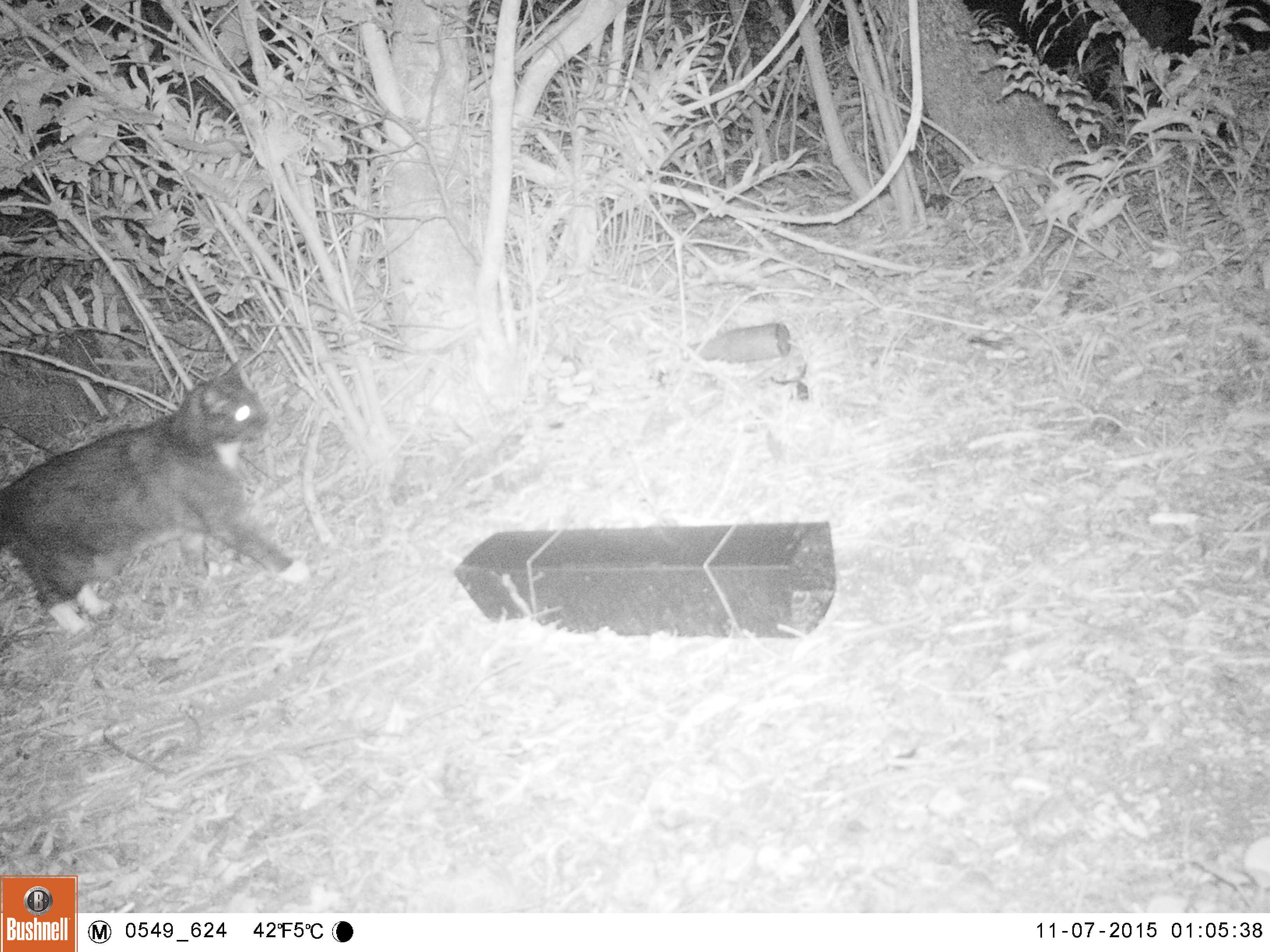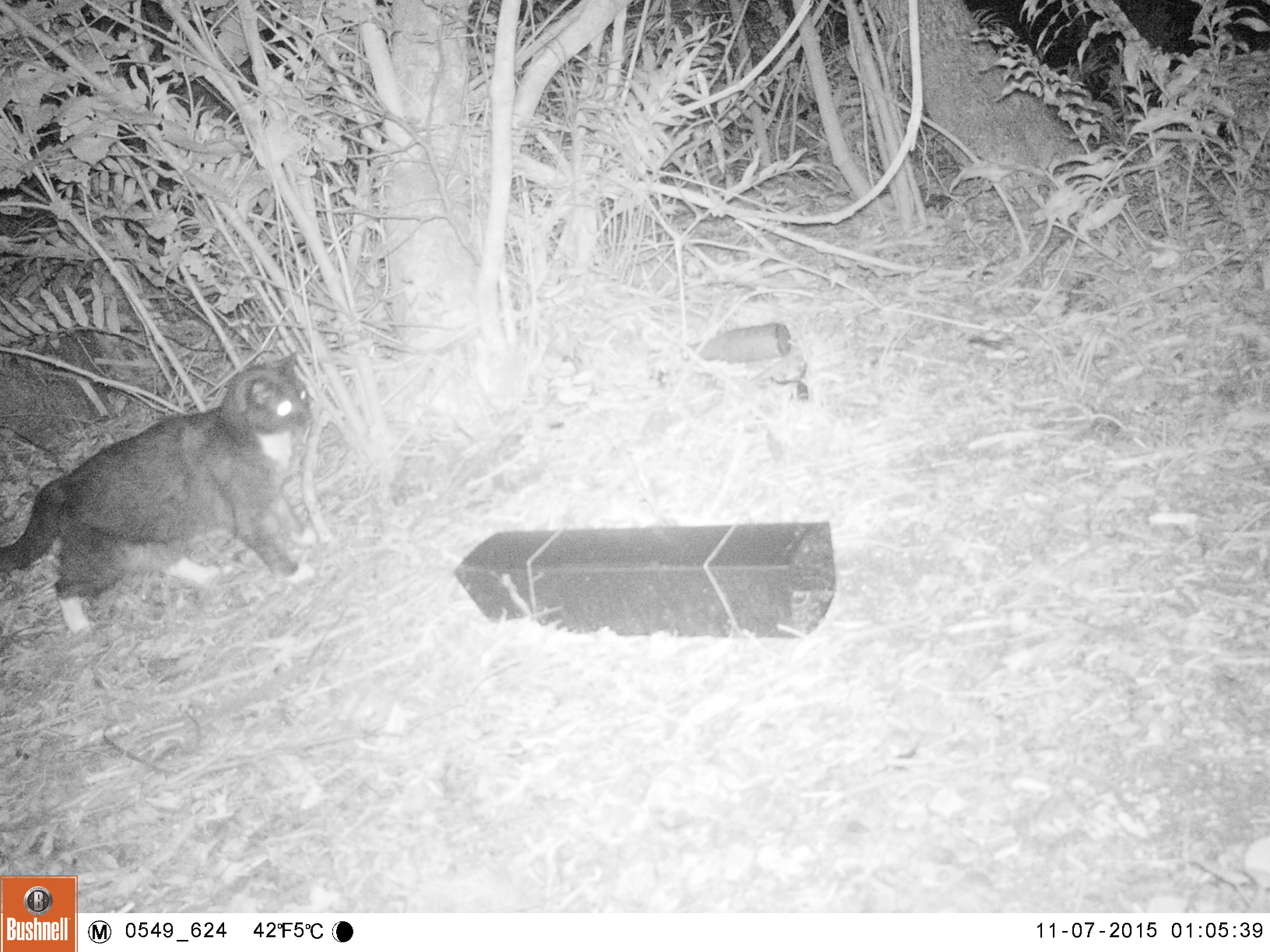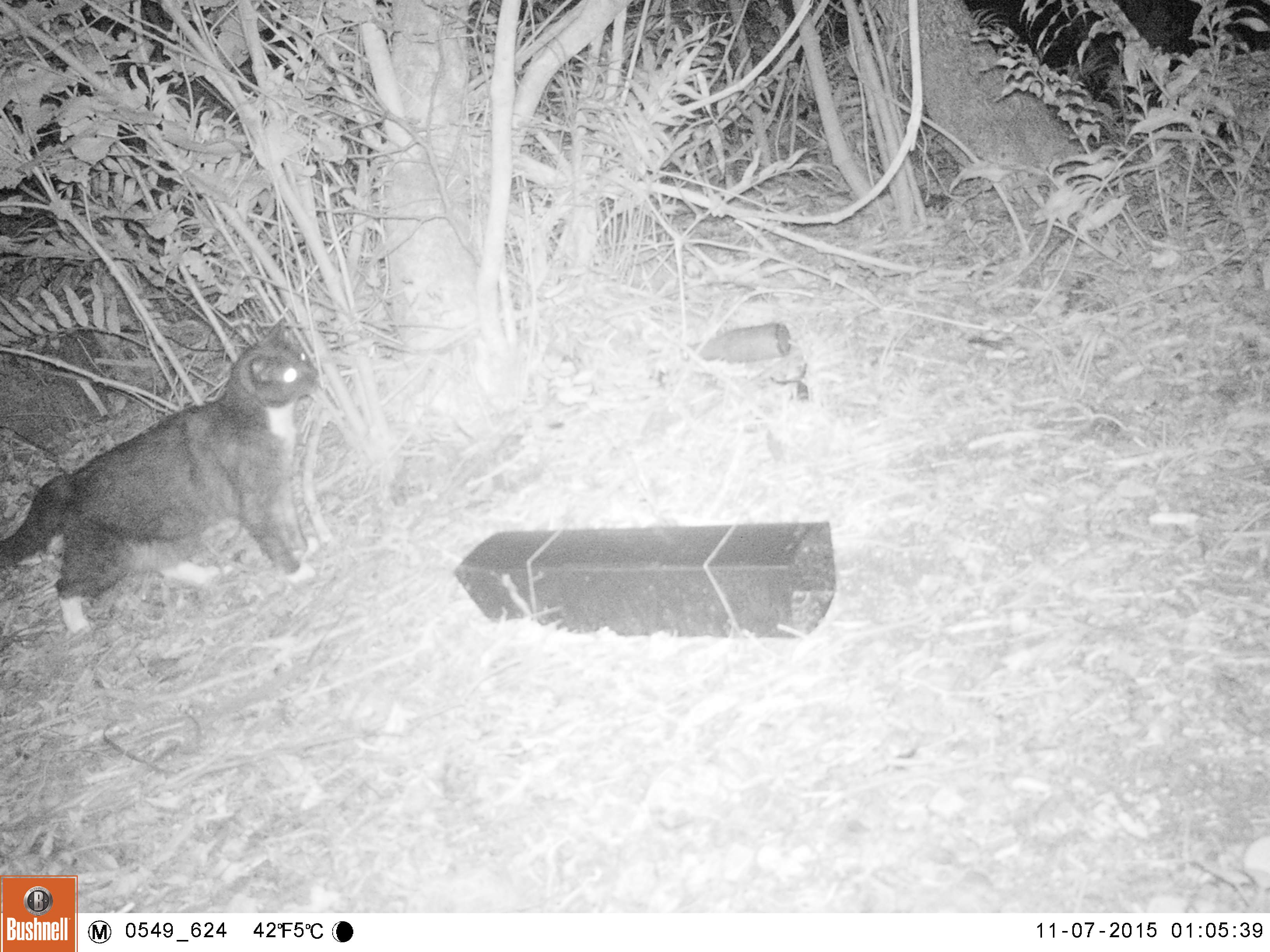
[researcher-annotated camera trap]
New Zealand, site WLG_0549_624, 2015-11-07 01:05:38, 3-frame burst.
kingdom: Animalia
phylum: Chordata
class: Mammalia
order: Carnivora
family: Felidae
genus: Felis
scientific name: Felis catus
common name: domestic cat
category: cat